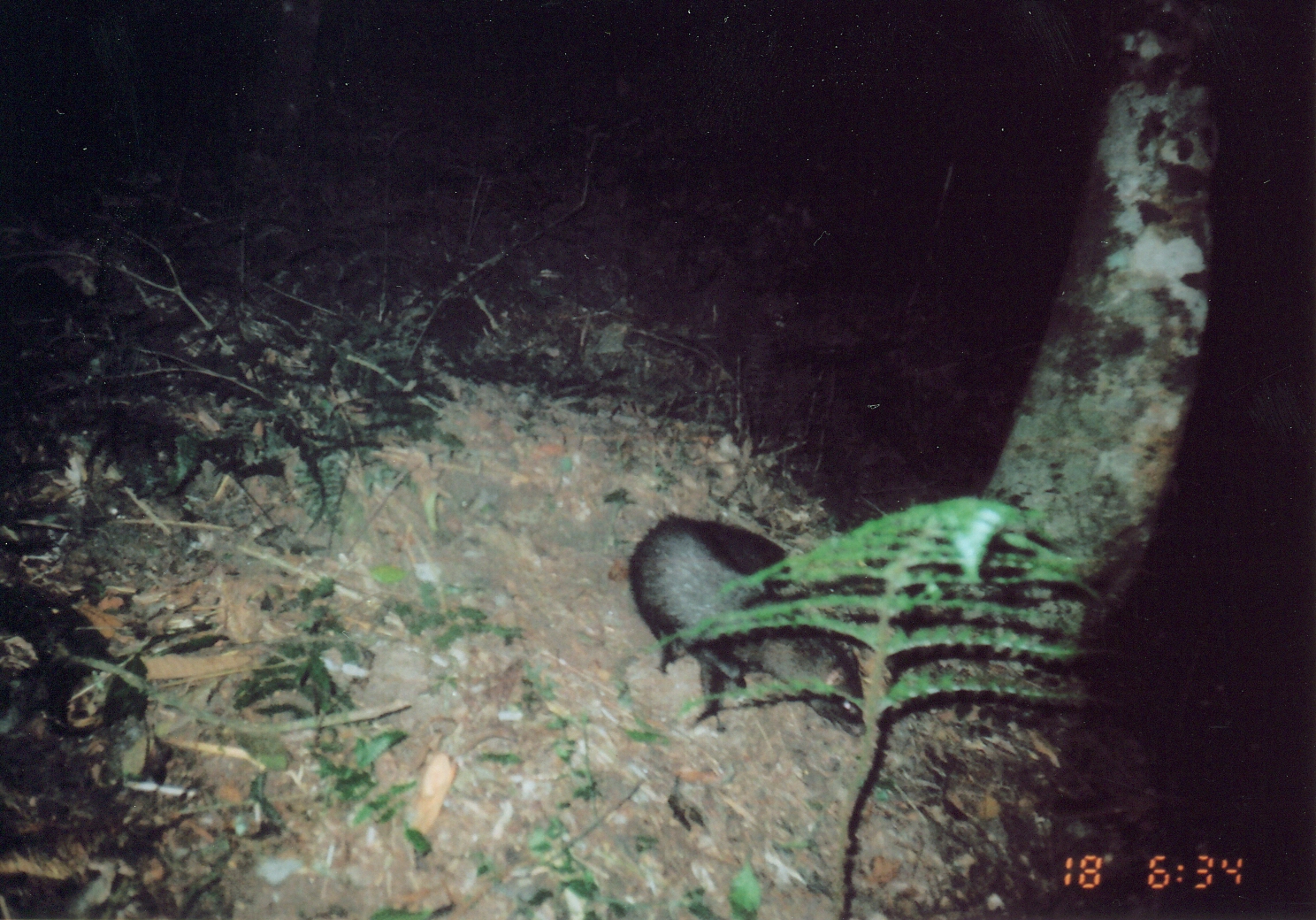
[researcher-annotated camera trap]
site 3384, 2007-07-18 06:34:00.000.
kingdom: Animalia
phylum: Chordata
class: Mammalia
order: Carnivora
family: Herpestidae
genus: Bdeogale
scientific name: Bdeogale crassicauda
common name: bushy-tailed mongoose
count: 1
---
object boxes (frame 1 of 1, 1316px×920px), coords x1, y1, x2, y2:
bdeogale crassicauda: 628, 513, 867, 739